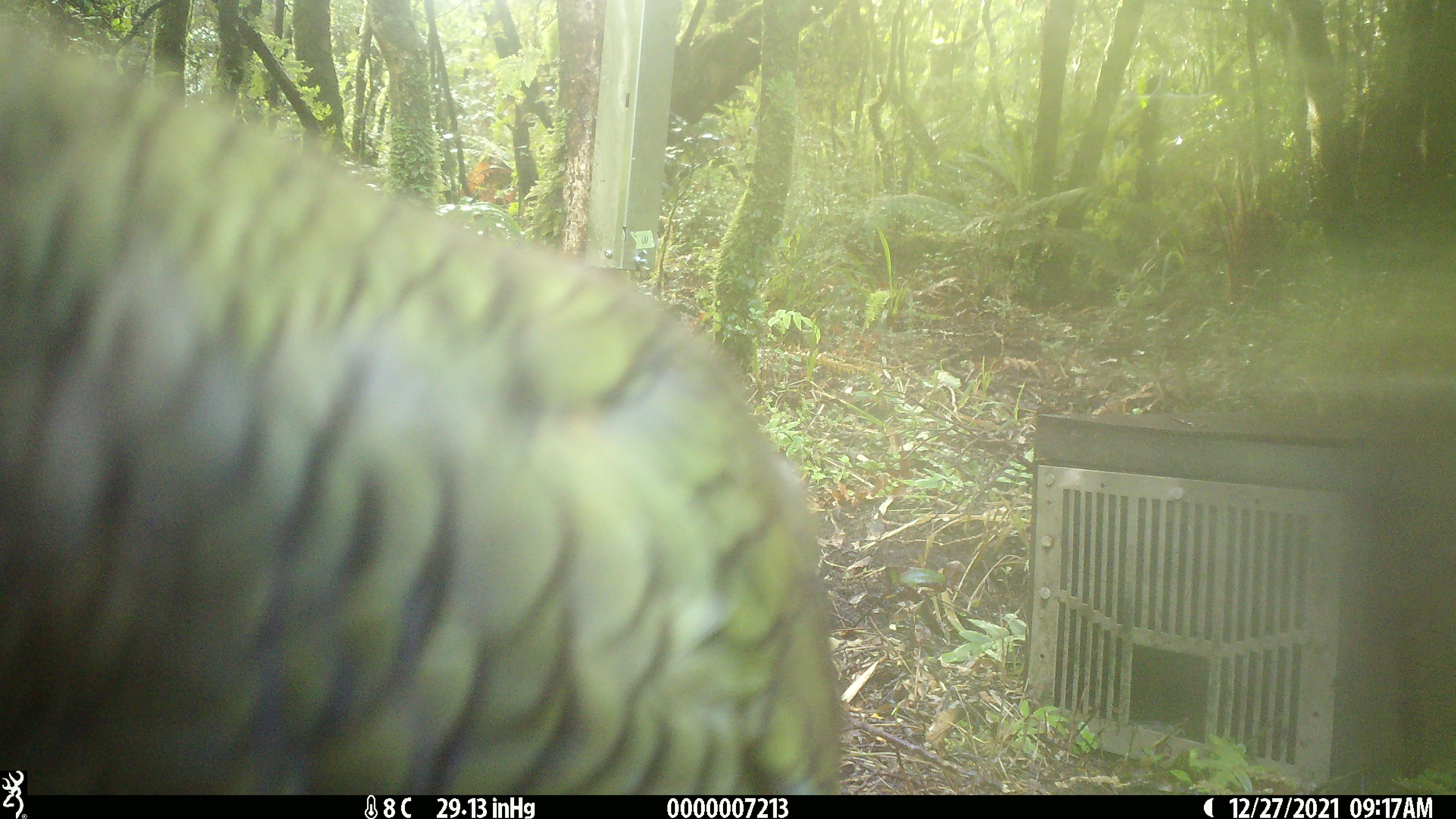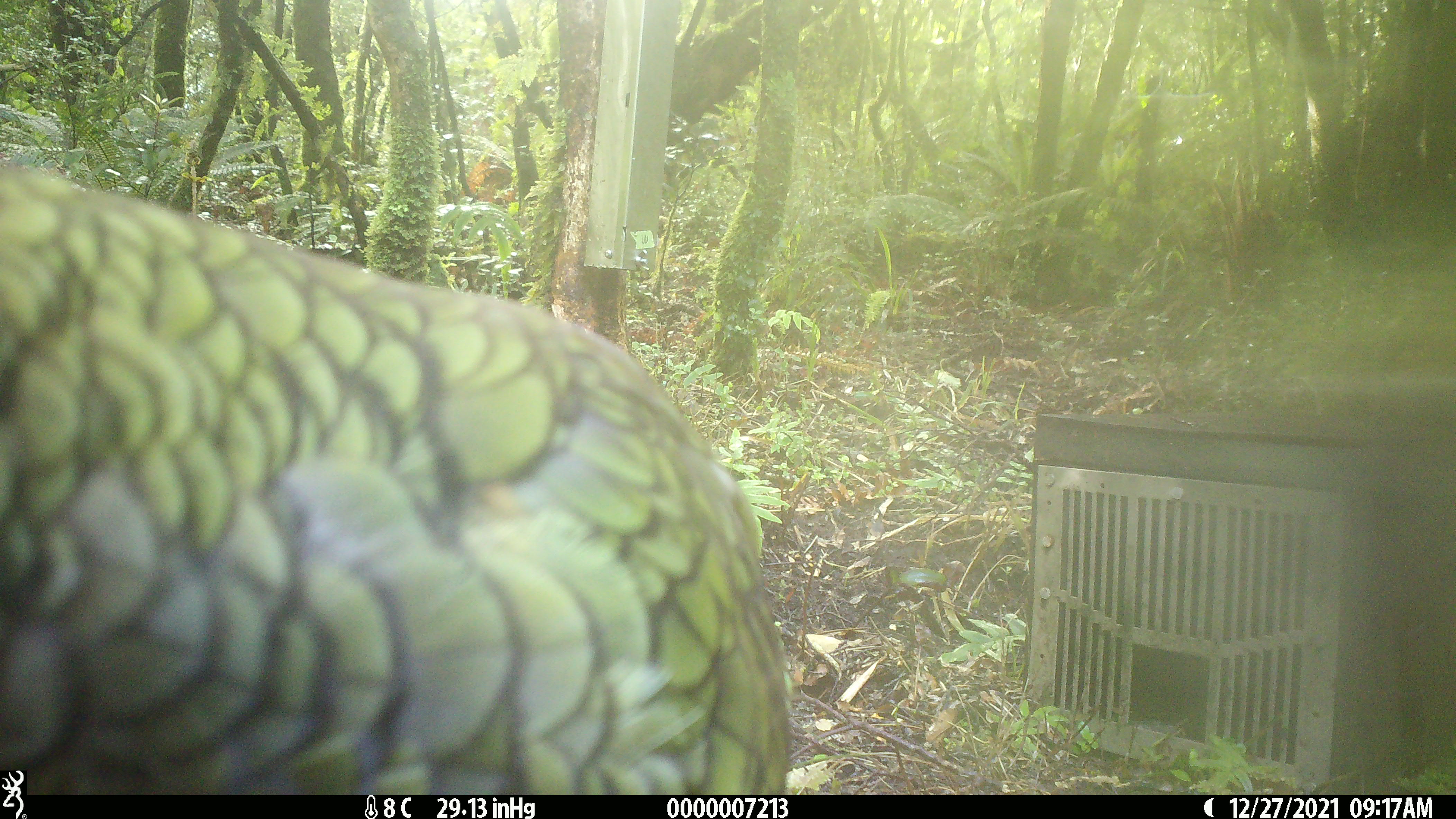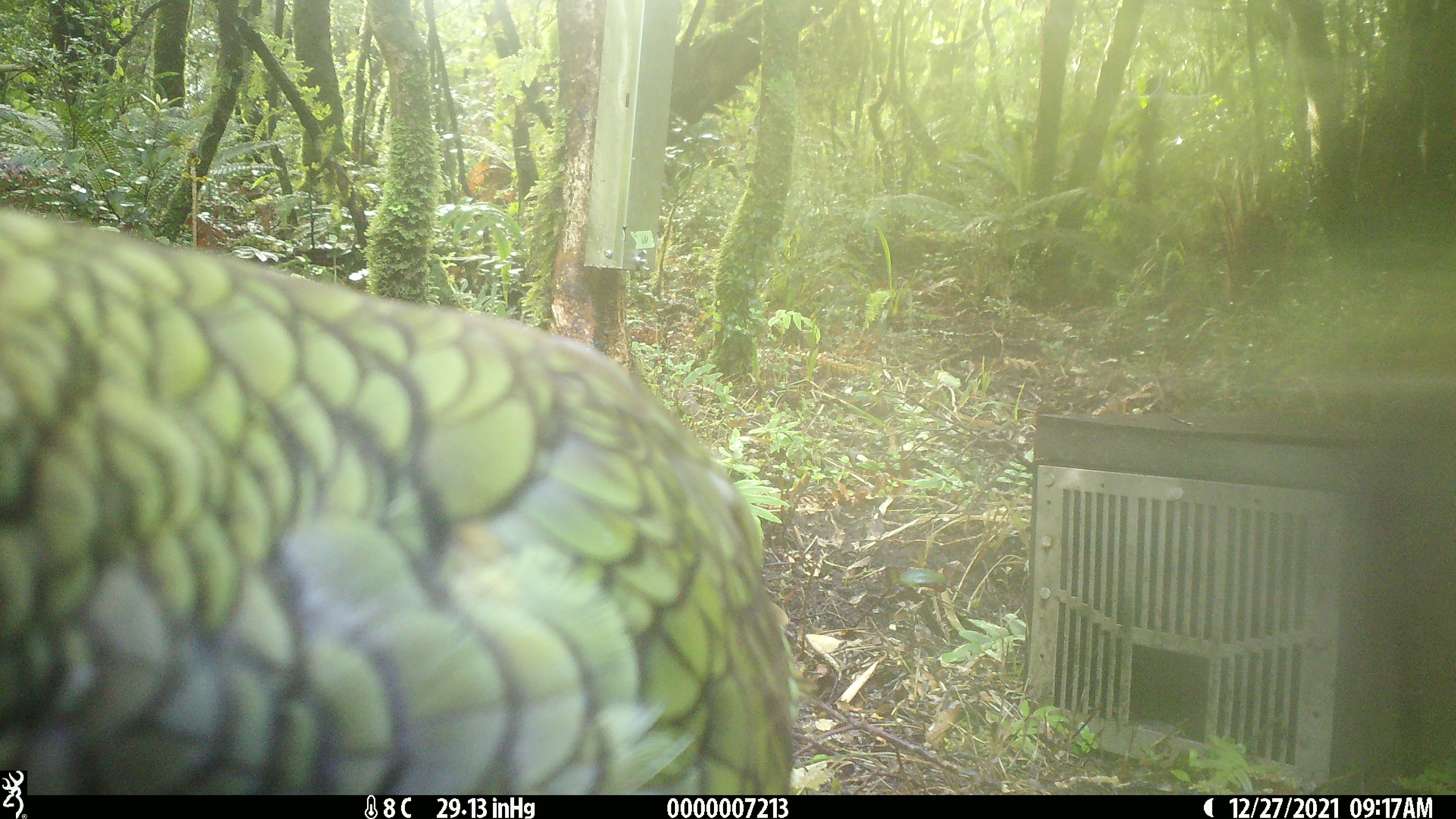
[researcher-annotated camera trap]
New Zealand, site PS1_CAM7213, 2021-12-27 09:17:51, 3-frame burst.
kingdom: Animalia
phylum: Chordata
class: Aves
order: Psittaciformes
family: Strigopidae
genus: Nestor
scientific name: Nestor notabilis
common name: kea